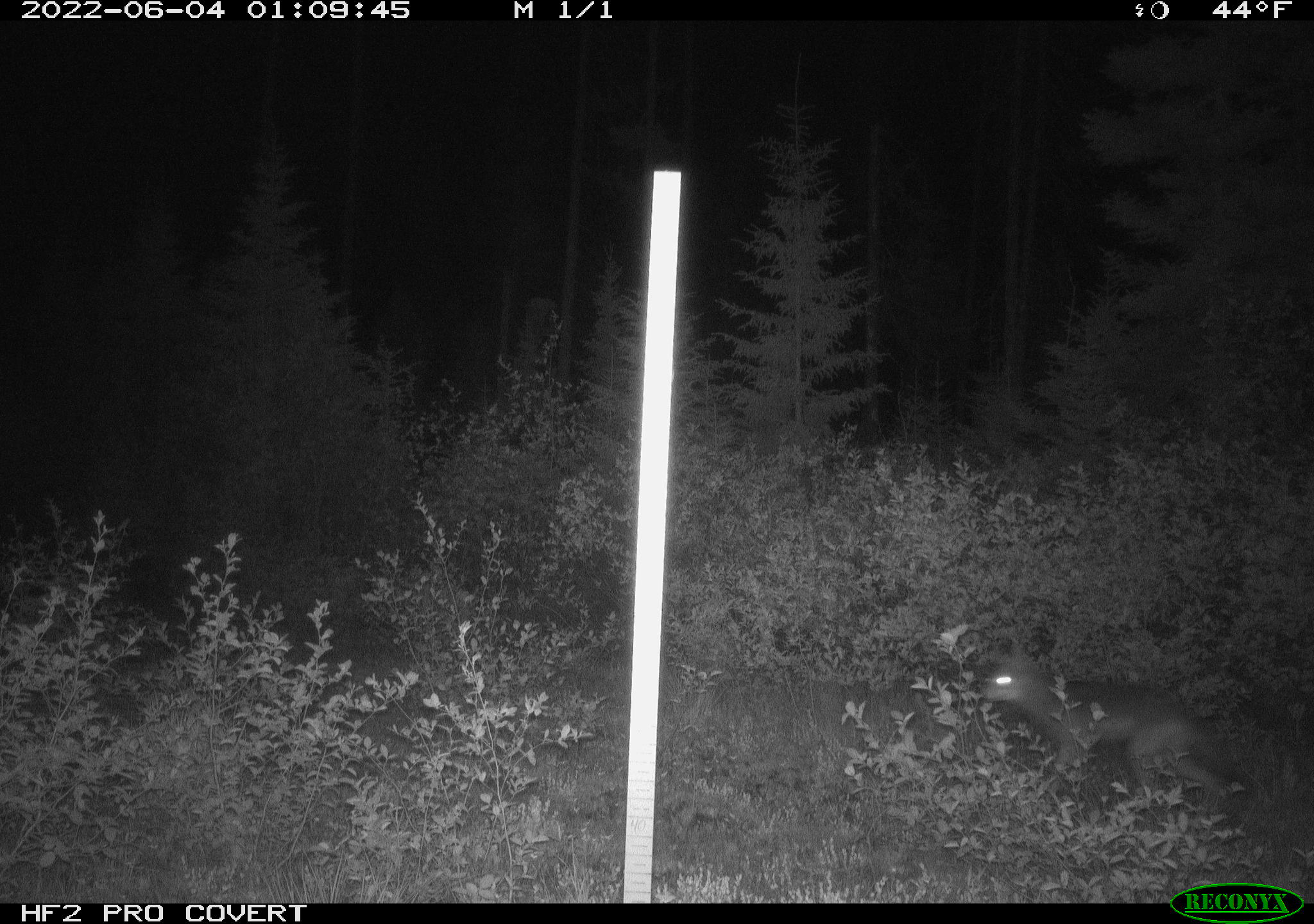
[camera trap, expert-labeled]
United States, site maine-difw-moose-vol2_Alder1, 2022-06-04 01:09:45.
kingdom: Animalia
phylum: Chordata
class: Mammalia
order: Carnivora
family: Canidae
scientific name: Canidae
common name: canid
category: canid sp.